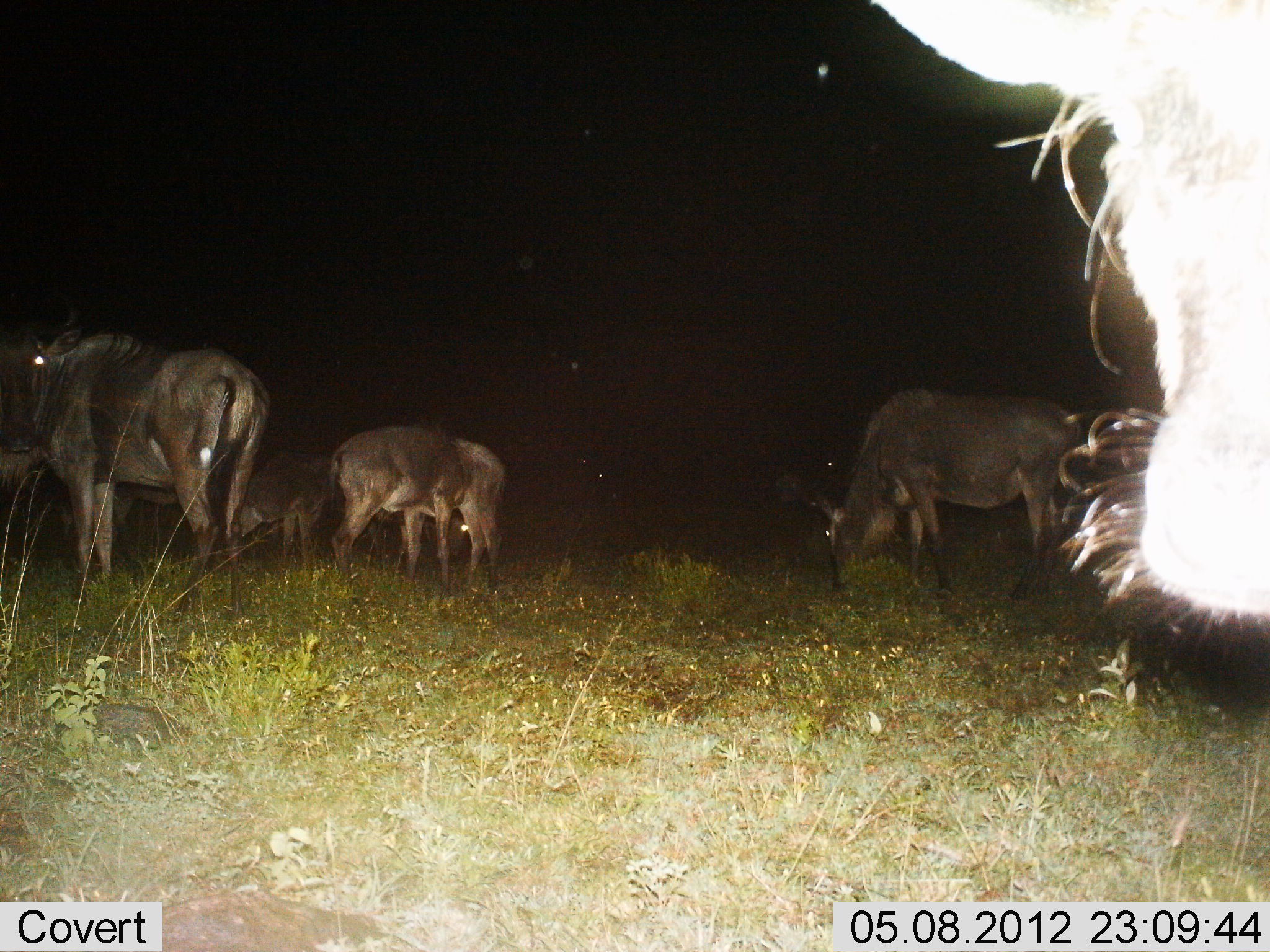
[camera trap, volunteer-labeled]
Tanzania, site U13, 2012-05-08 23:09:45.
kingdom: Animalia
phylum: Chordata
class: Mammalia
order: Artiodactyla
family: Bovidae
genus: Connochaetes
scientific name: Connochaetes taurinus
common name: blue wildebeest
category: wildebeest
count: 5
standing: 70%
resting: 10%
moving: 0%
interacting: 0%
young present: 10%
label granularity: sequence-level